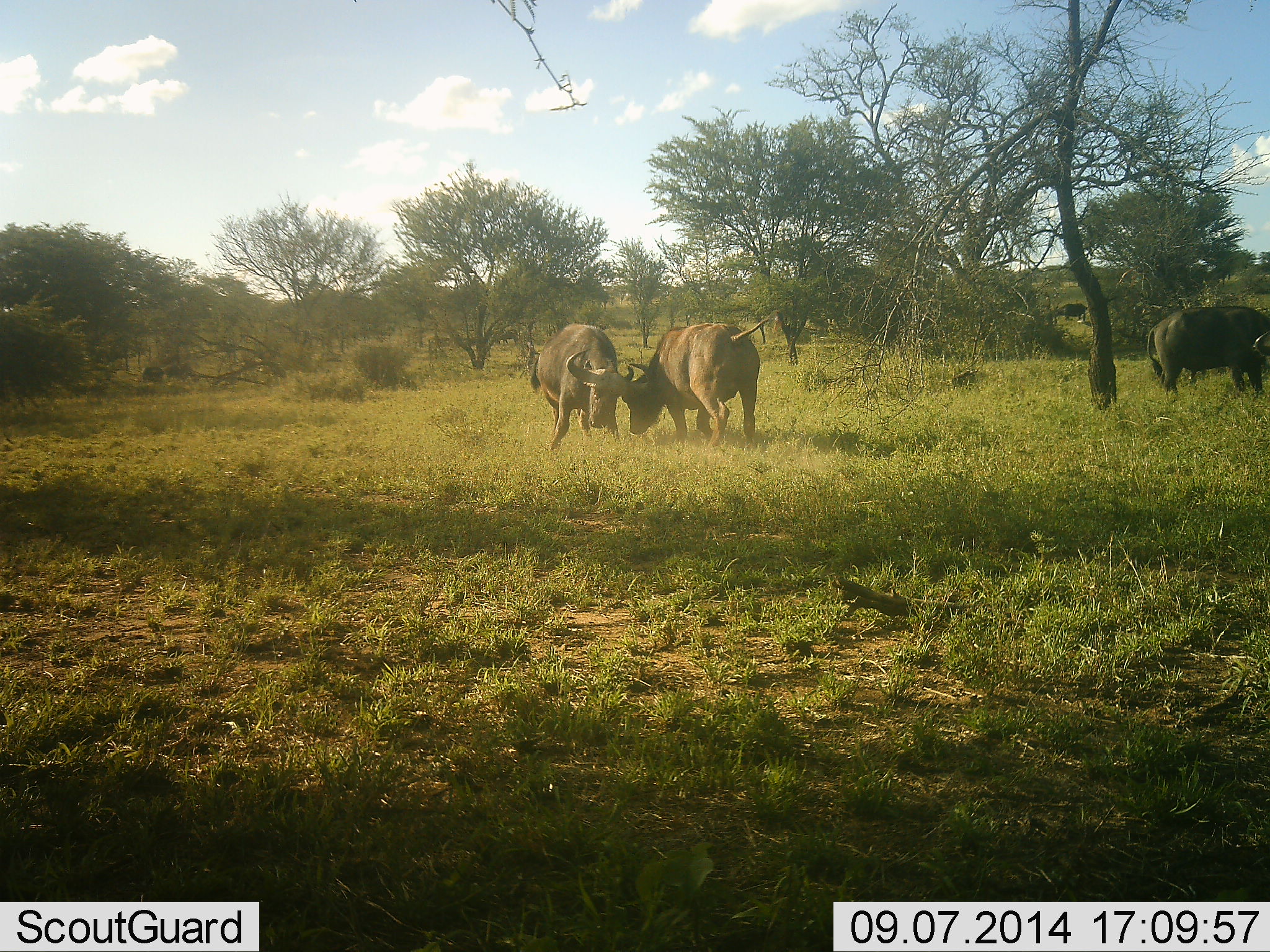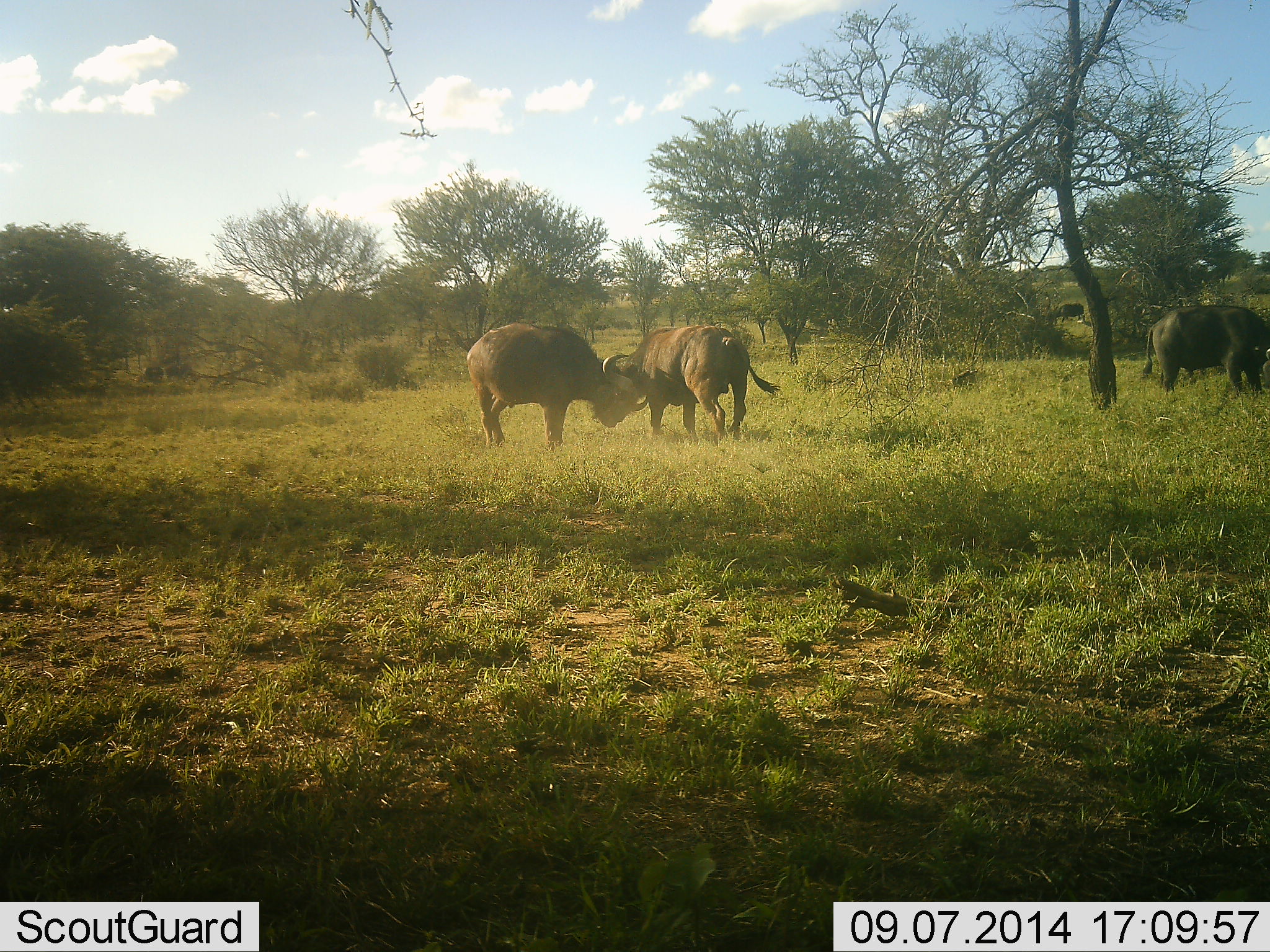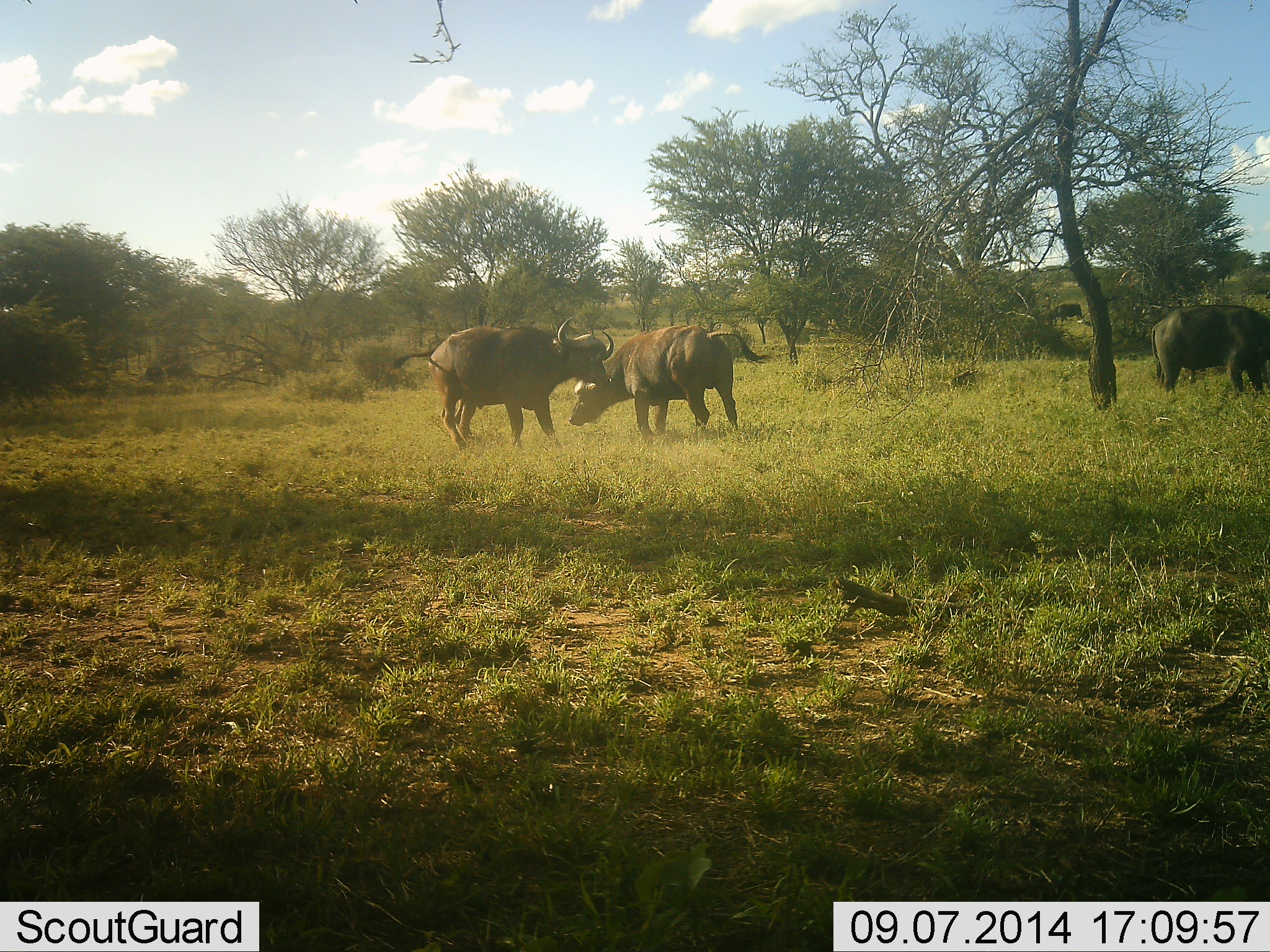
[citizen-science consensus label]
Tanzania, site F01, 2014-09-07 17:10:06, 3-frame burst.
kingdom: Animalia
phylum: Chordata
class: Mammalia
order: Artiodactyla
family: Bovidae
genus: Syncerus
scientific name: Syncerus caffer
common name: cape buffalo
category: buffalo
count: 3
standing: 70%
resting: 0%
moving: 10%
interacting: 80%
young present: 0%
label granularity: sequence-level